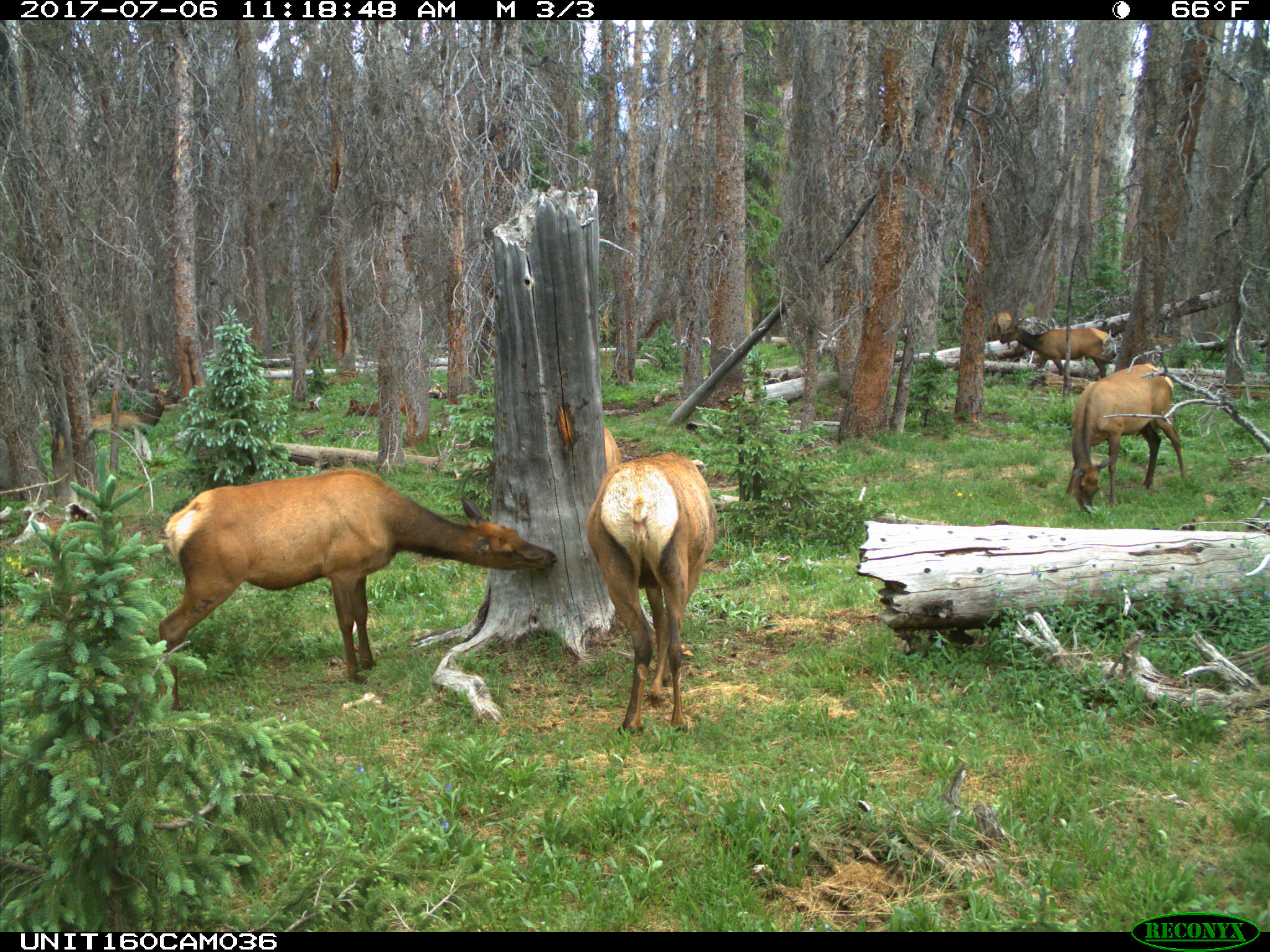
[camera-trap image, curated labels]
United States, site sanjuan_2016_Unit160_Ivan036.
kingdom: Animalia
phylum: Chordata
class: Mammalia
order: Artiodactyla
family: Cervidae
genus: Cervus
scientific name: Cervus elaphus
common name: red deer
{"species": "Cervus elaphus (red deer)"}